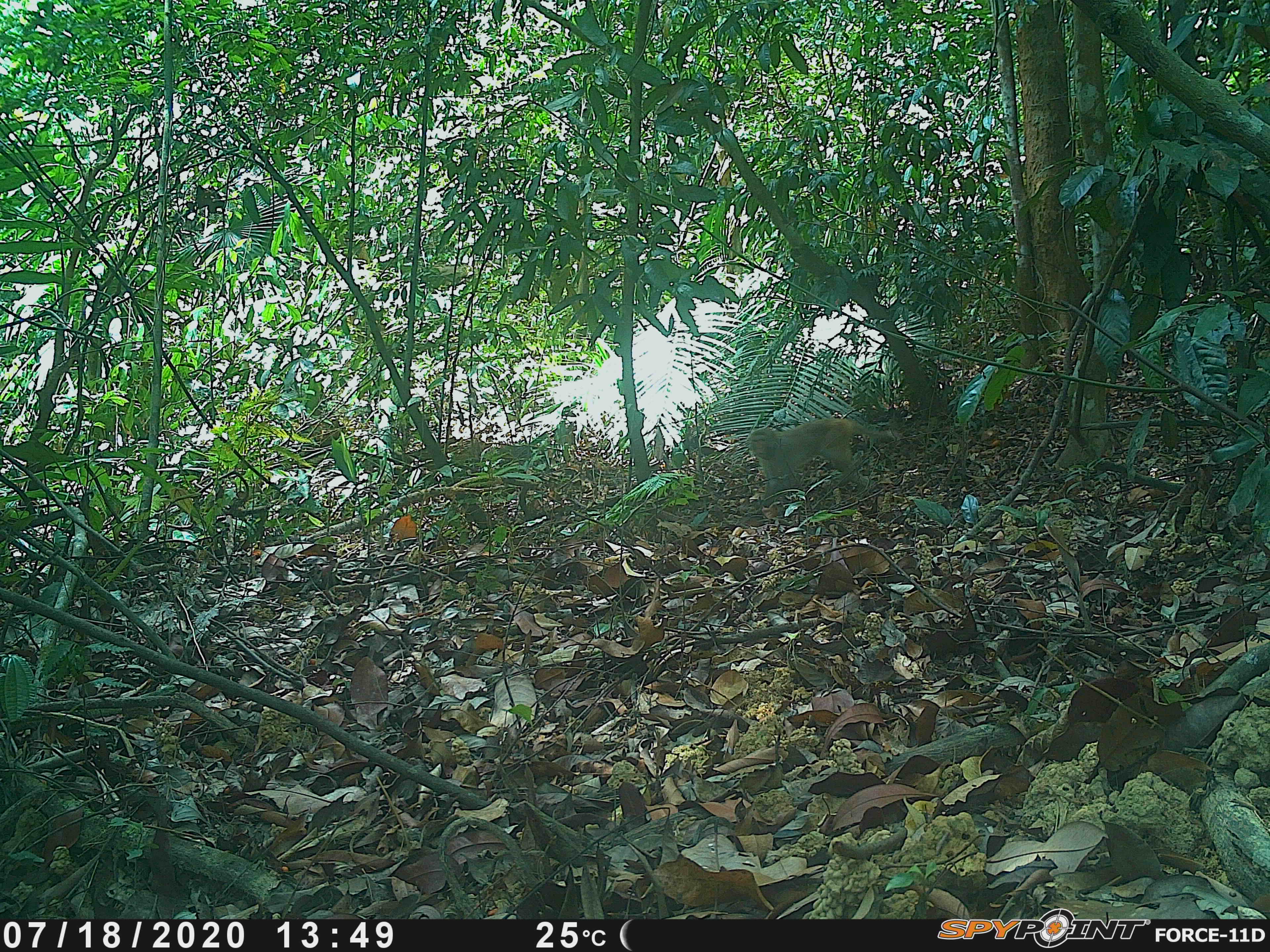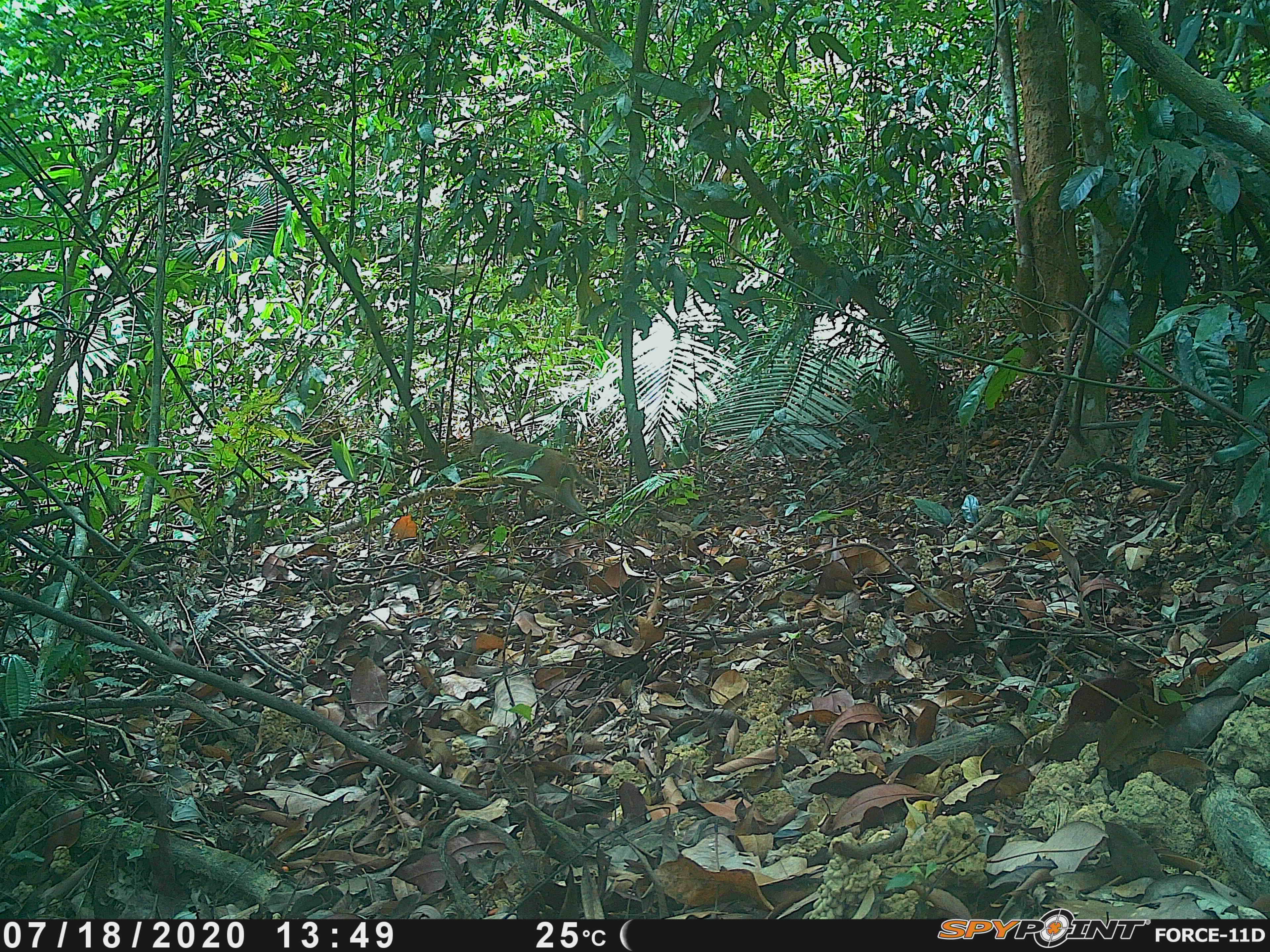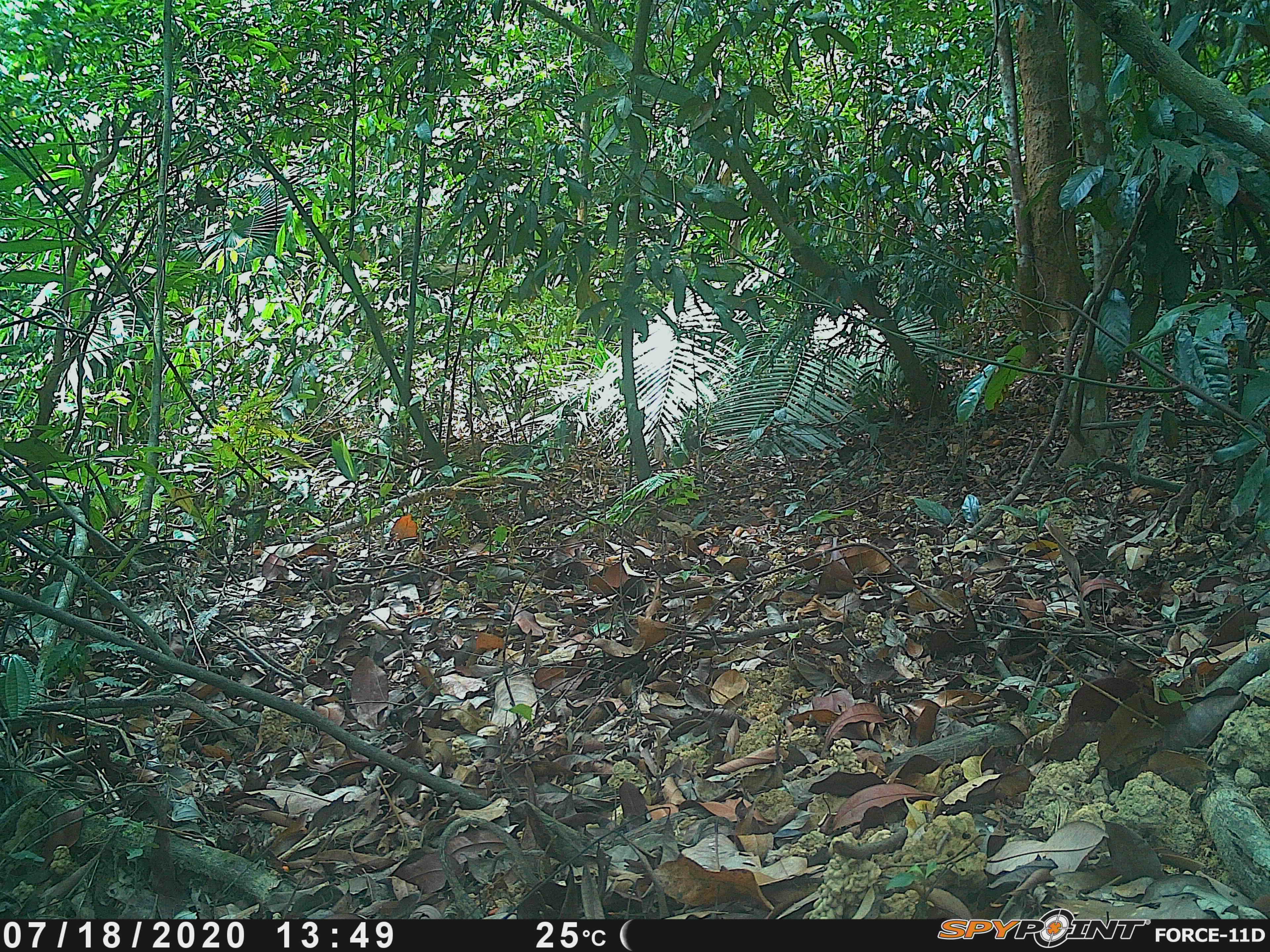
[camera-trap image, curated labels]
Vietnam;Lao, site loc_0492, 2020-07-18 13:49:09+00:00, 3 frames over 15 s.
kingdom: Animalia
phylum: Chordata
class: Mammalia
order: Primates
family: Cercopithecidae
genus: Macaca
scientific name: Macaca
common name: macaques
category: assam or rhesus macaque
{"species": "assam or rhesus macaque (macaques) (Macaca)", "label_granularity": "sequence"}